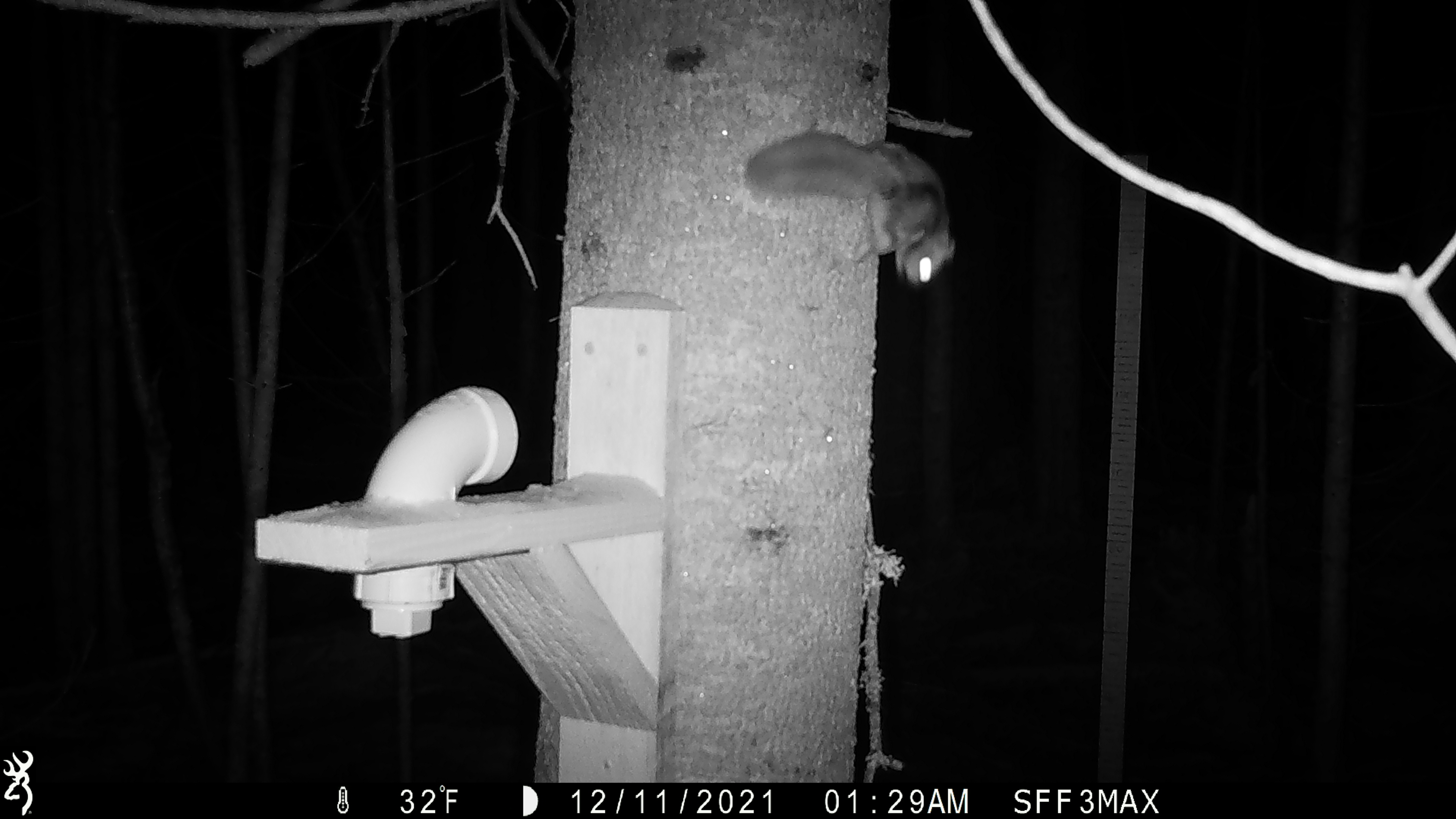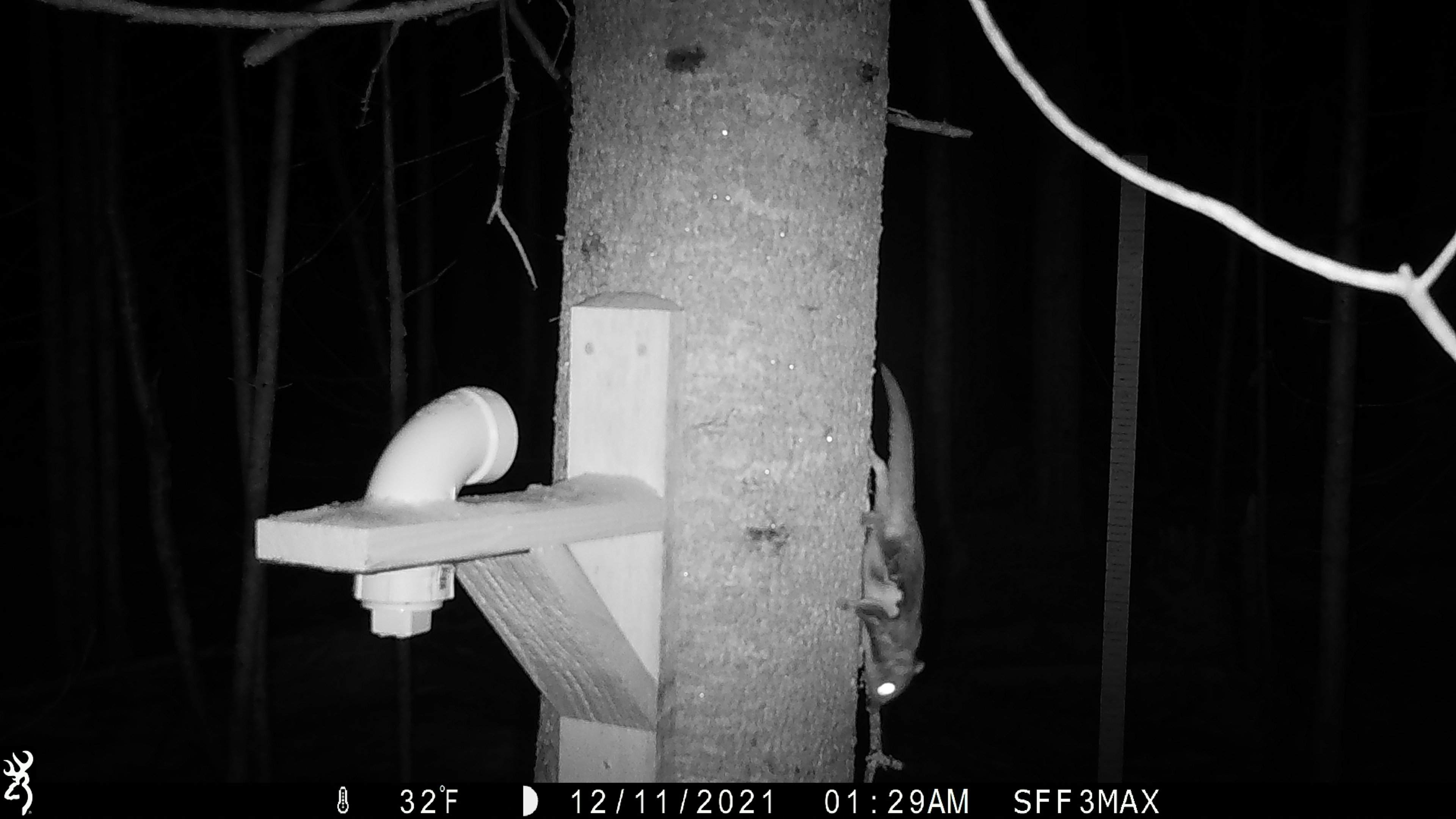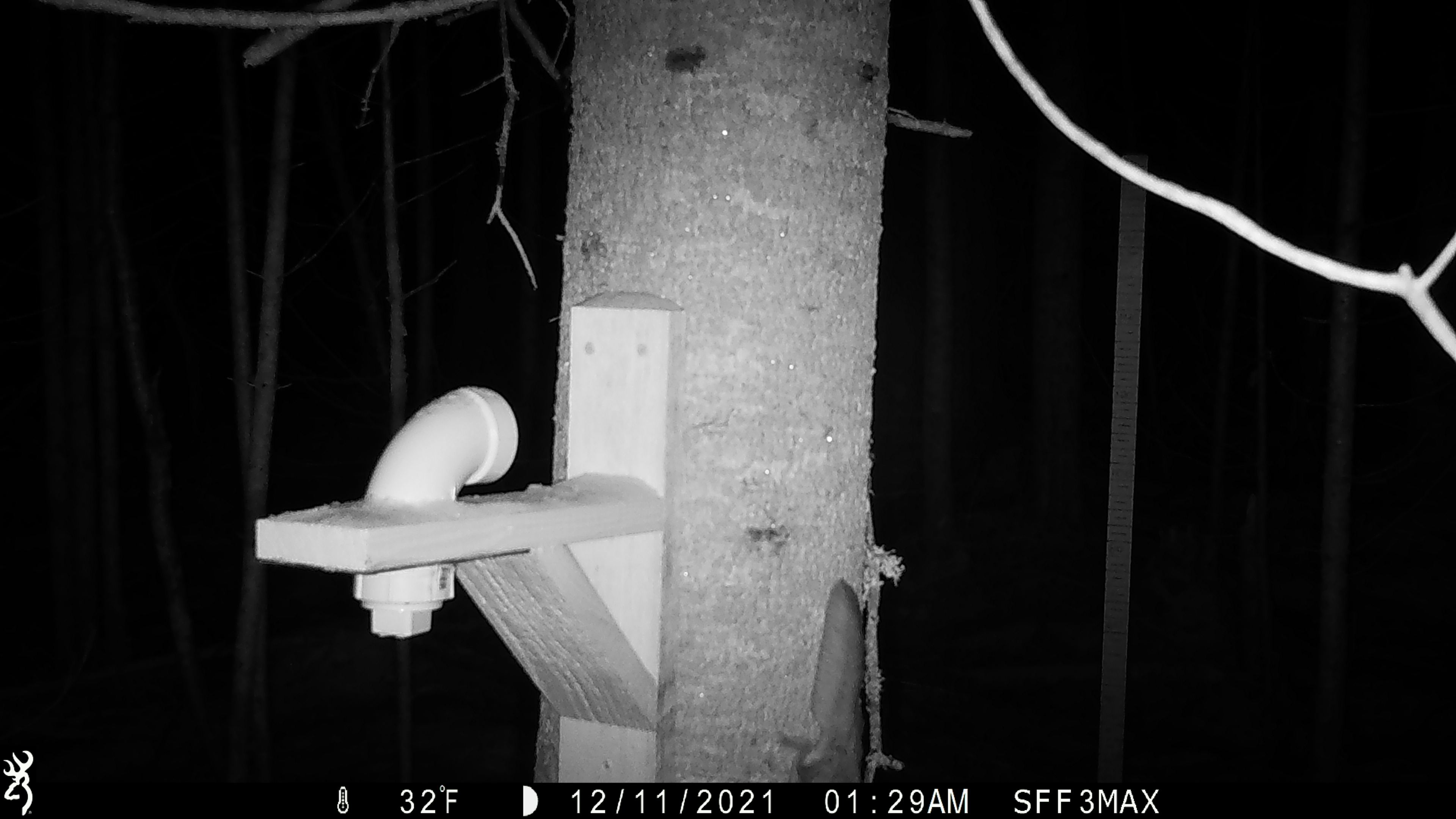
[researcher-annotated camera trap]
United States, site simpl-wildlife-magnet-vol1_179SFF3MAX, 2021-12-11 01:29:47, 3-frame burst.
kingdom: Animalia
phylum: Chordata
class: Mammalia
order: Rodentia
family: Sciuridae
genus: Glaucomys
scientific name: Glaucomys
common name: flying squirrel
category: flying squirrel sp.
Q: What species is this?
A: Flying squirrel sp. (flying squirrel) (Glaucomys).